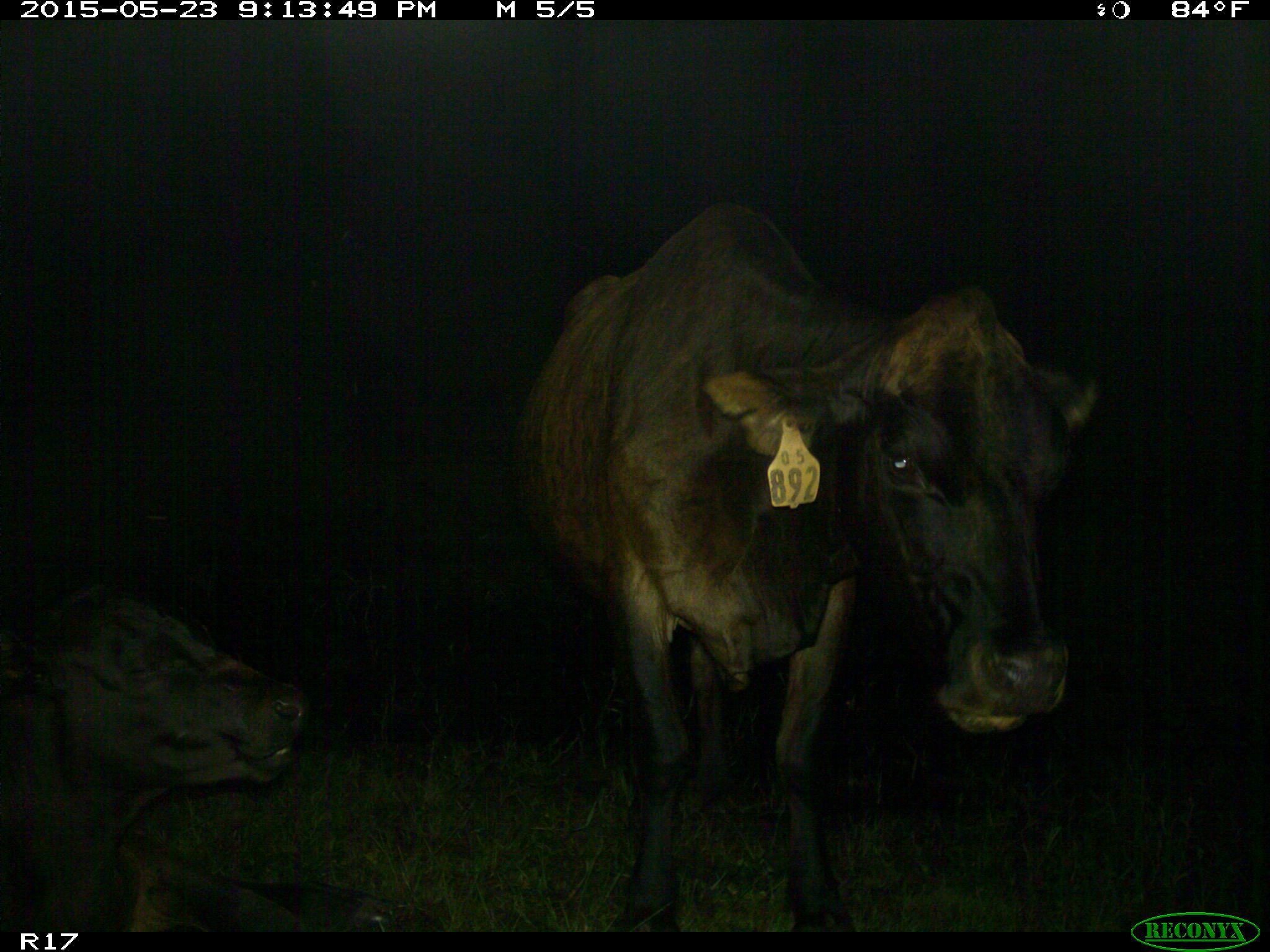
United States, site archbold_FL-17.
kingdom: Animalia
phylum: Chordata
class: Mammalia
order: Artiodactyla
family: Bovidae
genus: Bos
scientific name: Bos taurus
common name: domestic cow